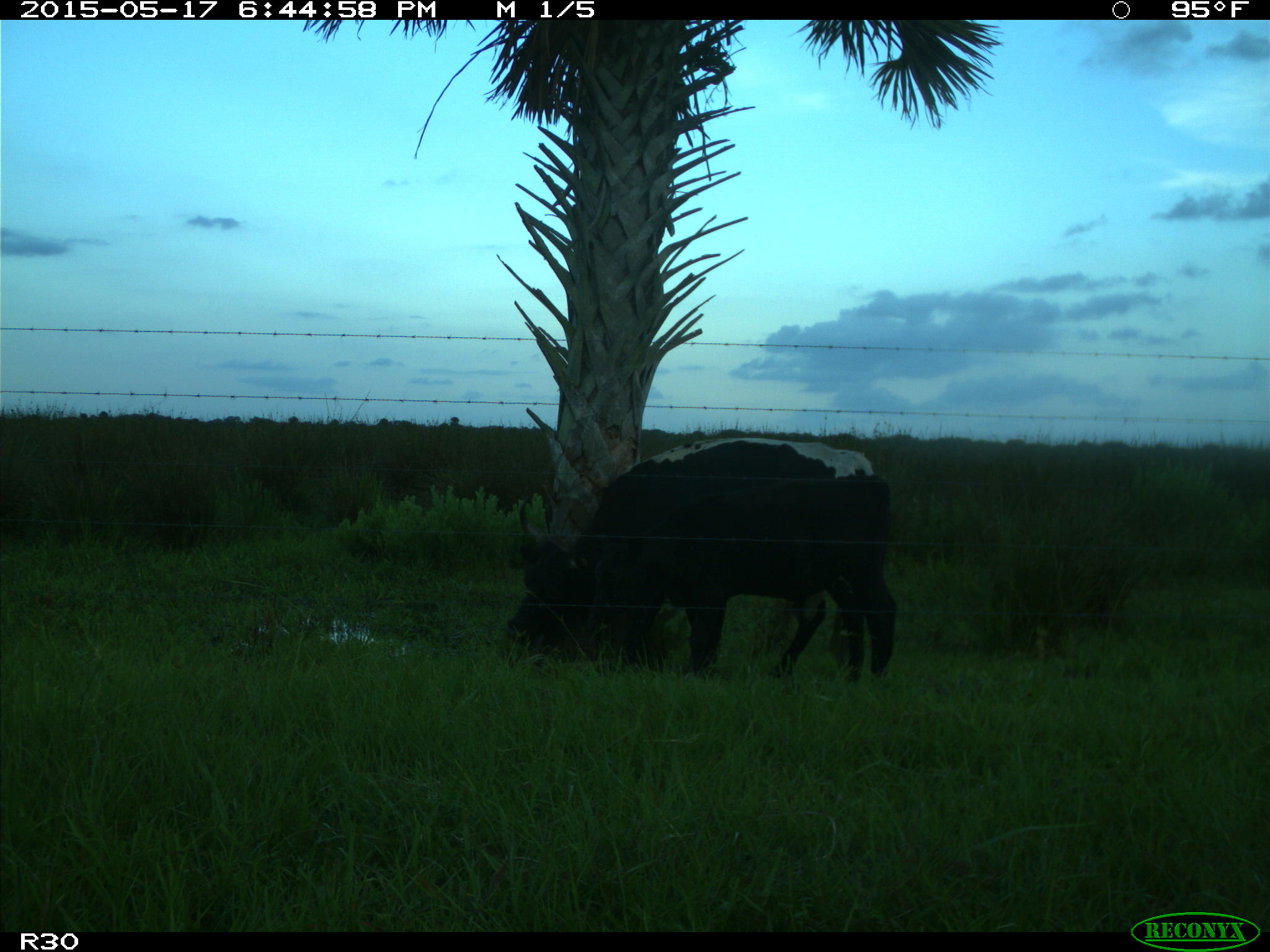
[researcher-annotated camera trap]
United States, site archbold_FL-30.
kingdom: Animalia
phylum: Chordata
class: Mammalia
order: Artiodactyla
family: Bovidae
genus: Bos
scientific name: Bos taurus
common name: domestic cow